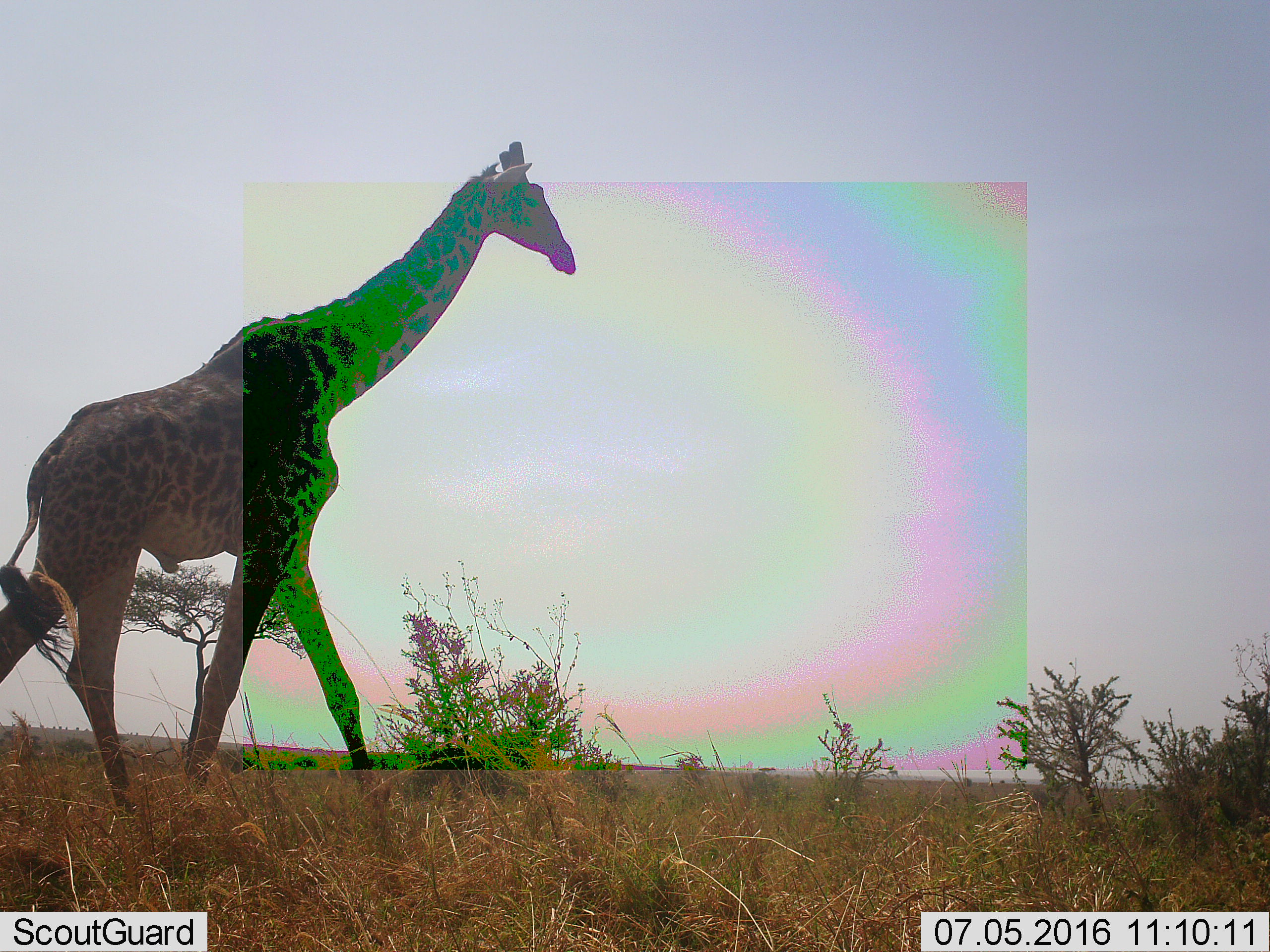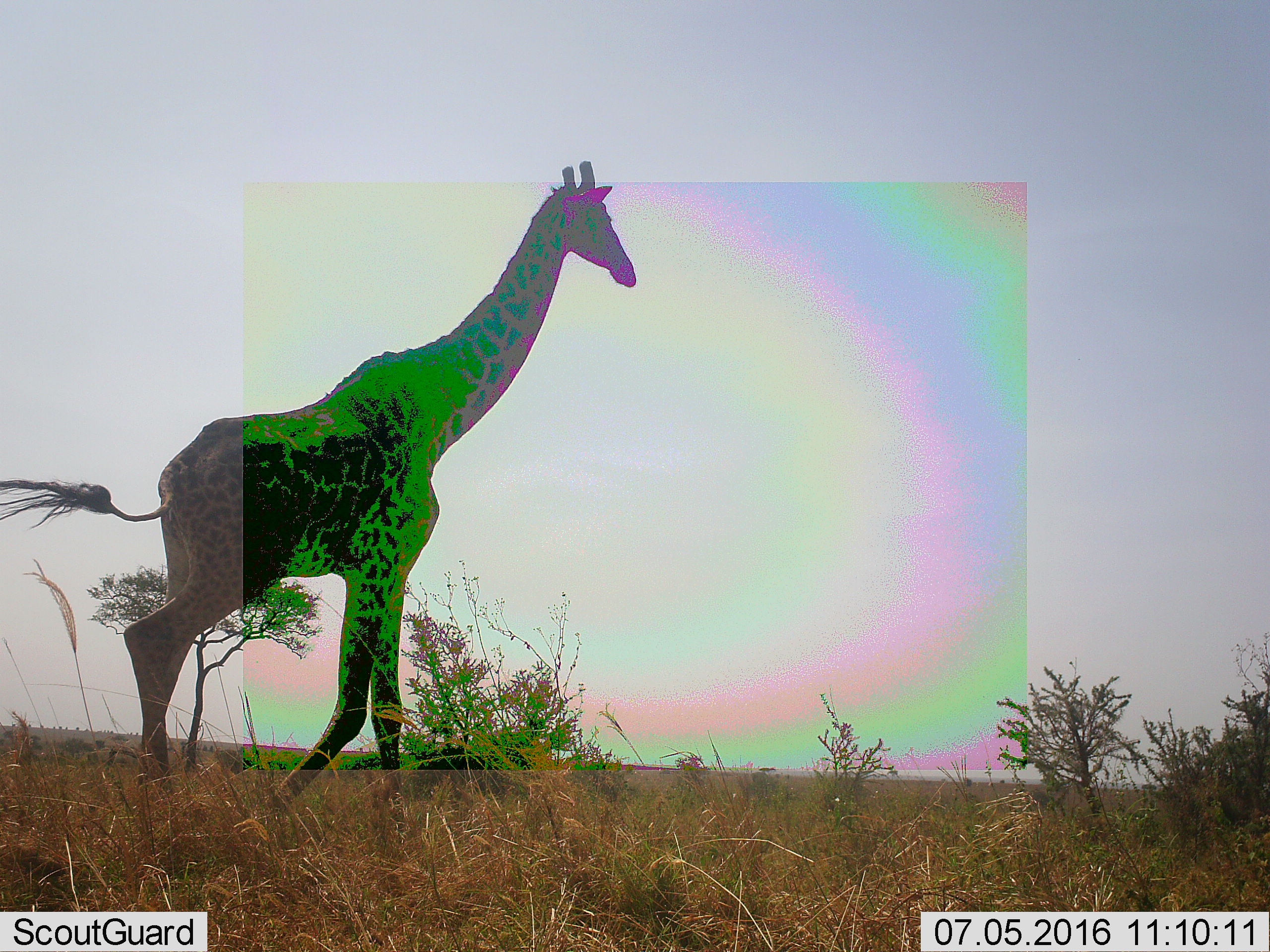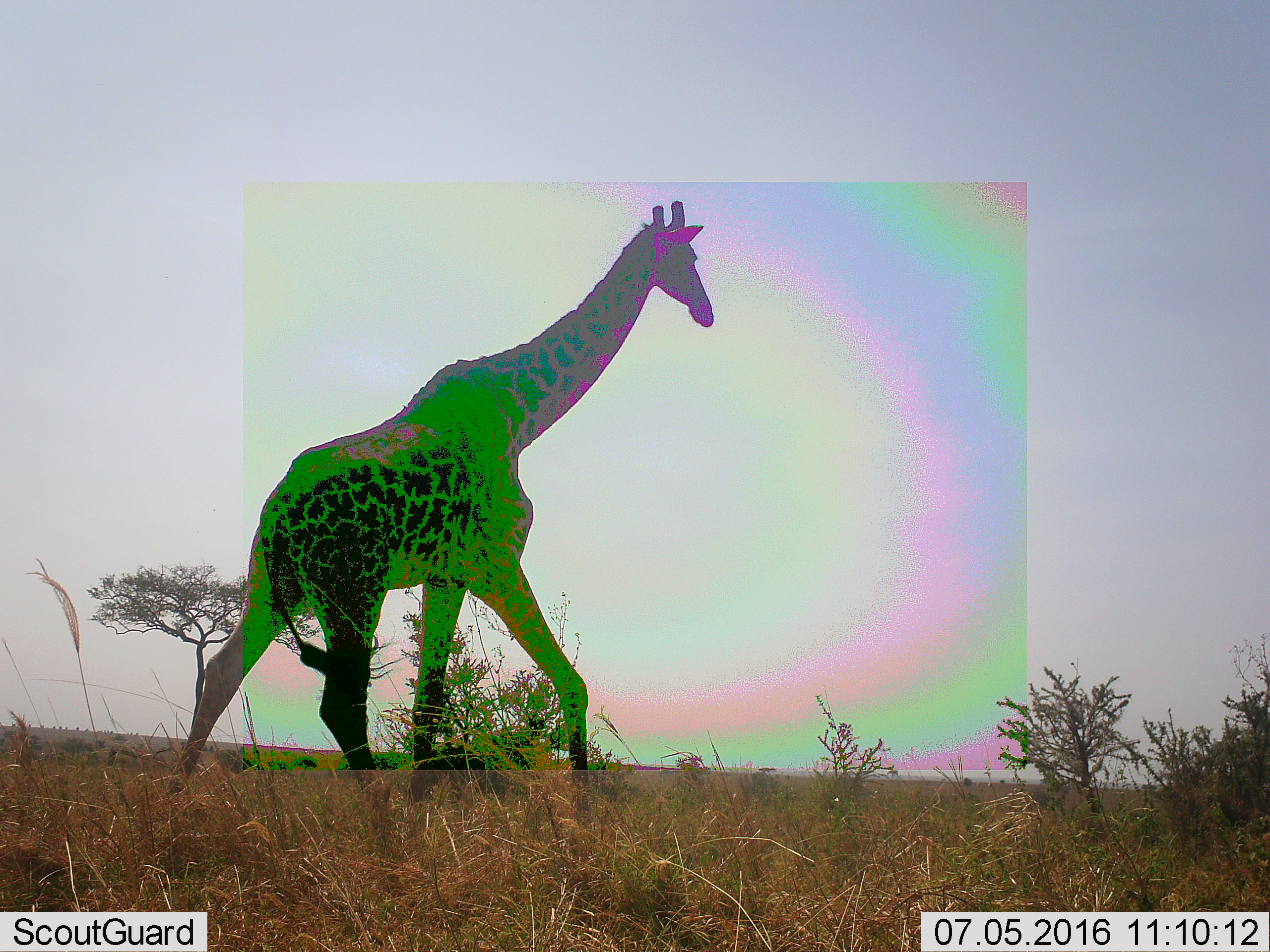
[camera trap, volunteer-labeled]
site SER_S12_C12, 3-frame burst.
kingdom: Animalia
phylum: Chordata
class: Mammalia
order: Artiodactyla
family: Giraffidae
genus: Giraffa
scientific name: Giraffa camelopardalis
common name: giraffe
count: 1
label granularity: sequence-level